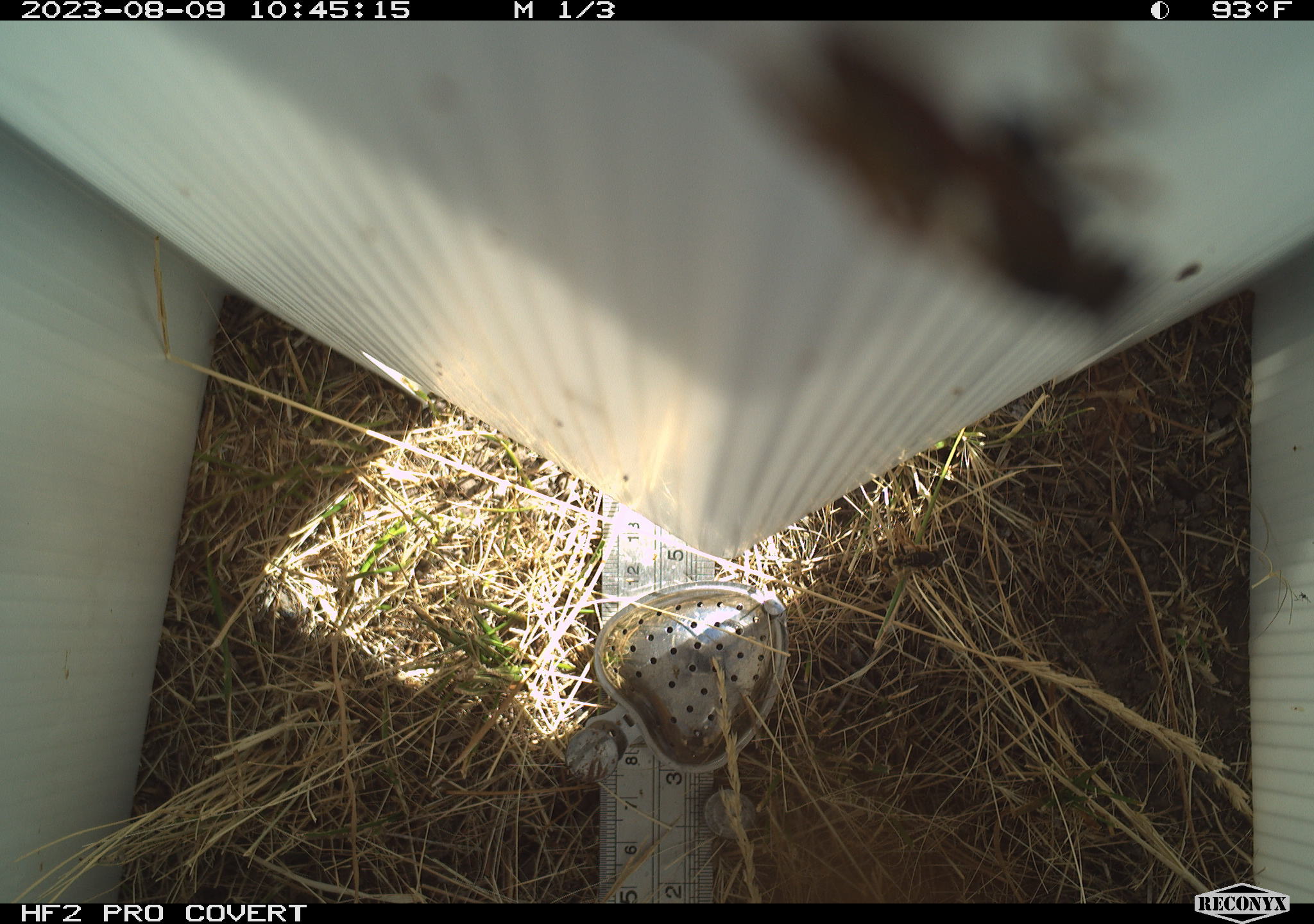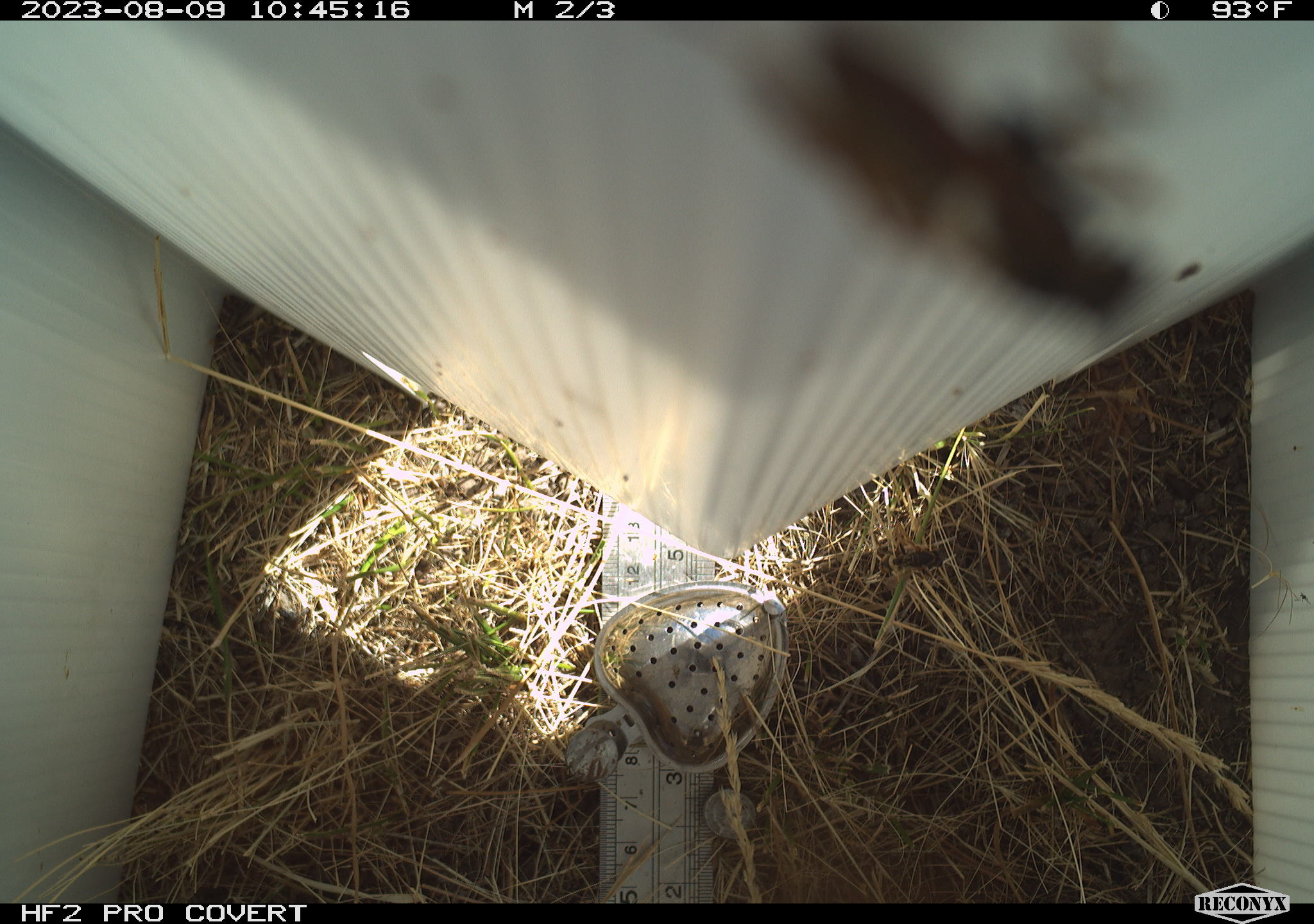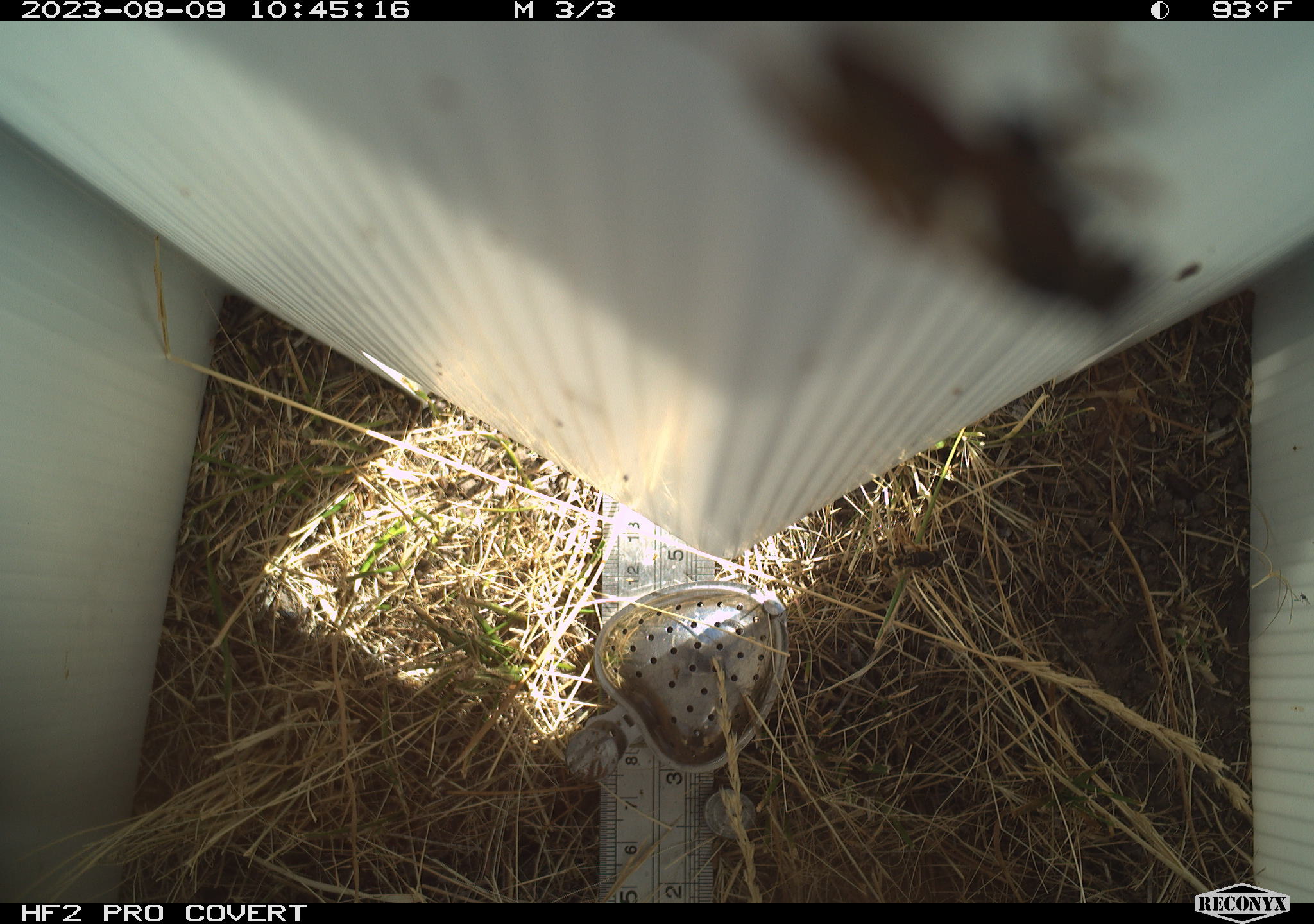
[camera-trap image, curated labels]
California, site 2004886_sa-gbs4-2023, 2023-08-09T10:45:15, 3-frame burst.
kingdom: Animalia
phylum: Arthropoda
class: Insecta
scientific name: Insecta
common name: insect